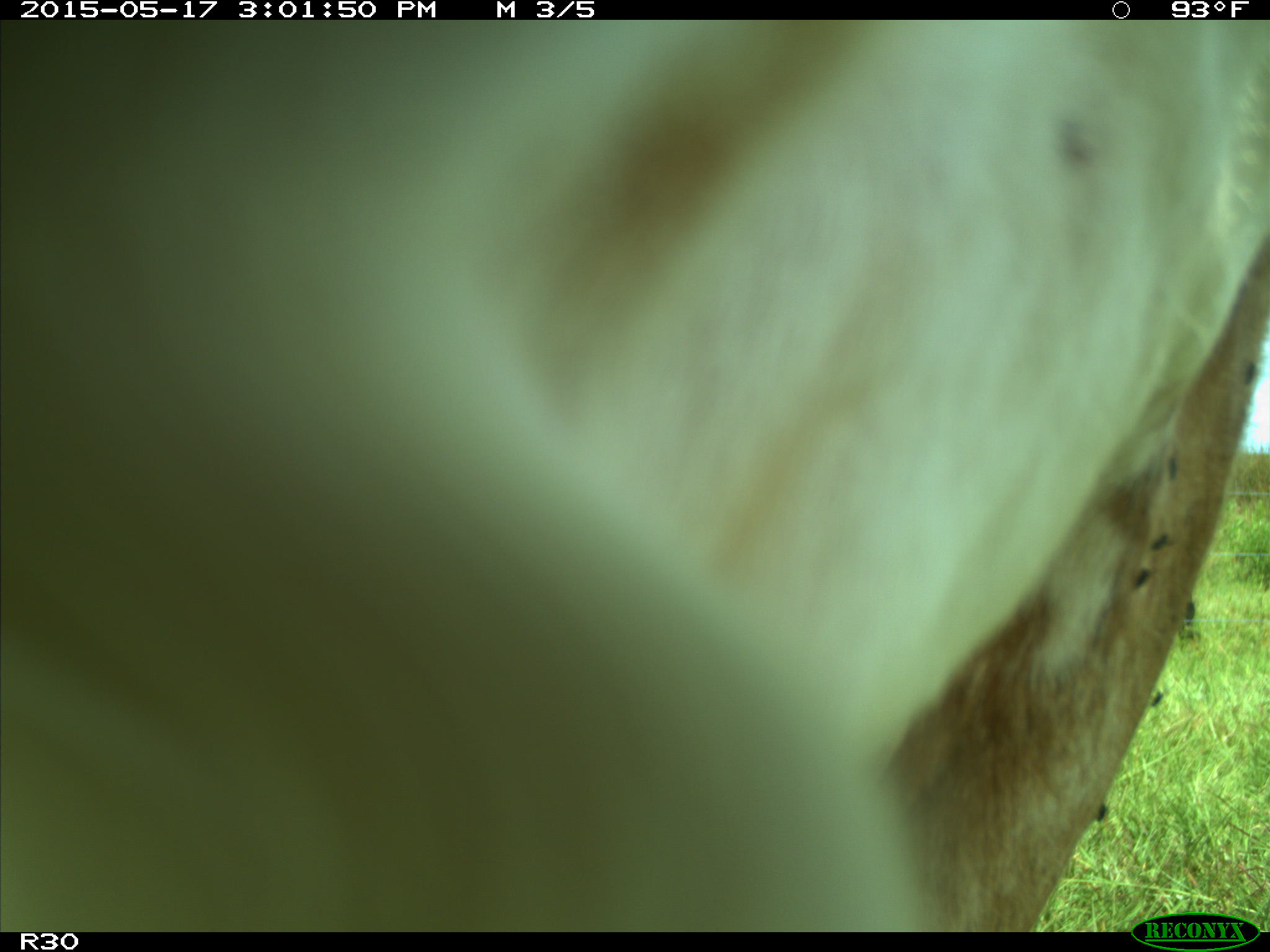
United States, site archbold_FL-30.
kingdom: Animalia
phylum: Chordata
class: Mammalia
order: Artiodactyla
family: Bovidae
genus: Bos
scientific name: Bos taurus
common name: domestic cow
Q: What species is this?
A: Bos taurus (domestic cow).